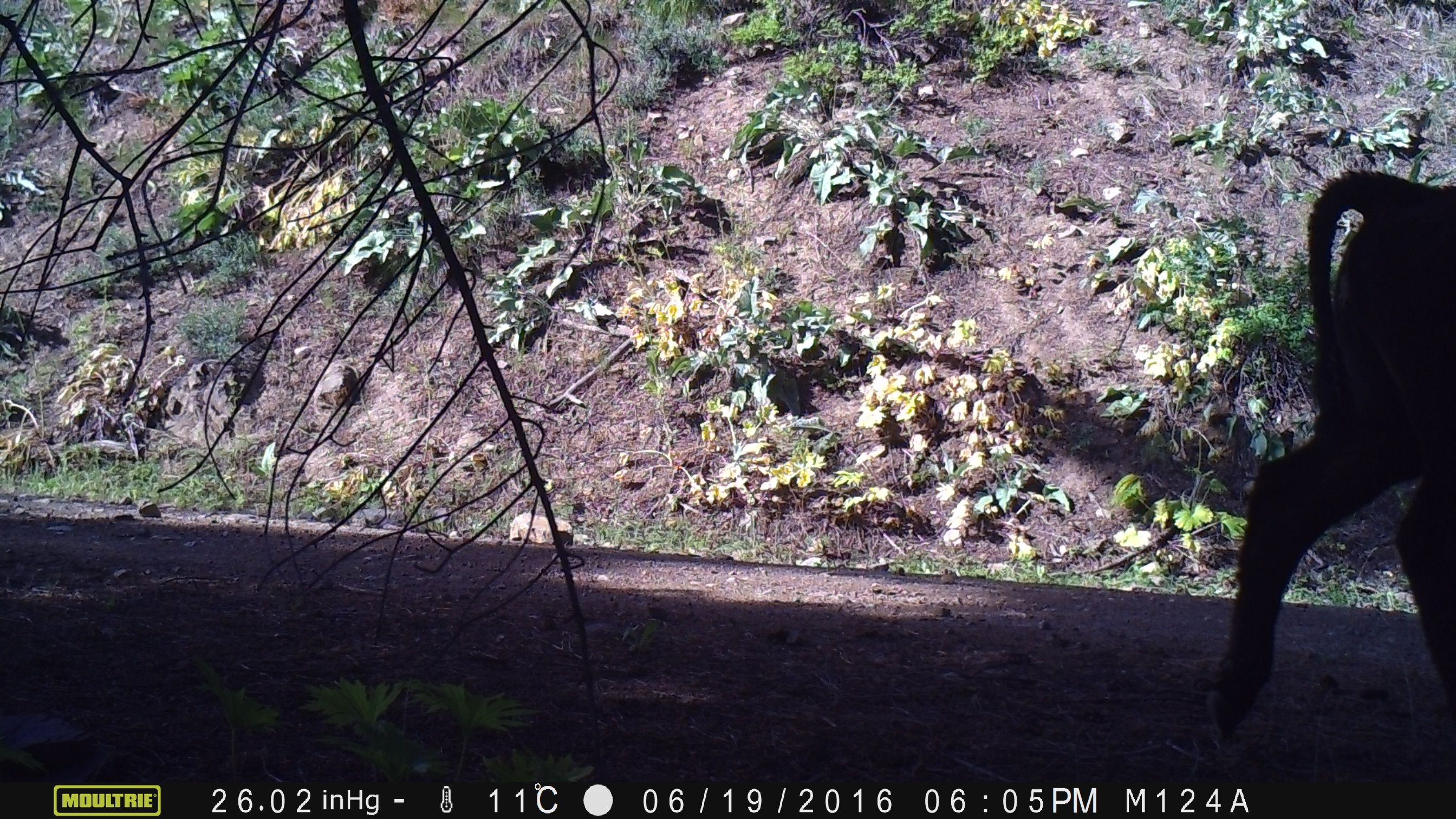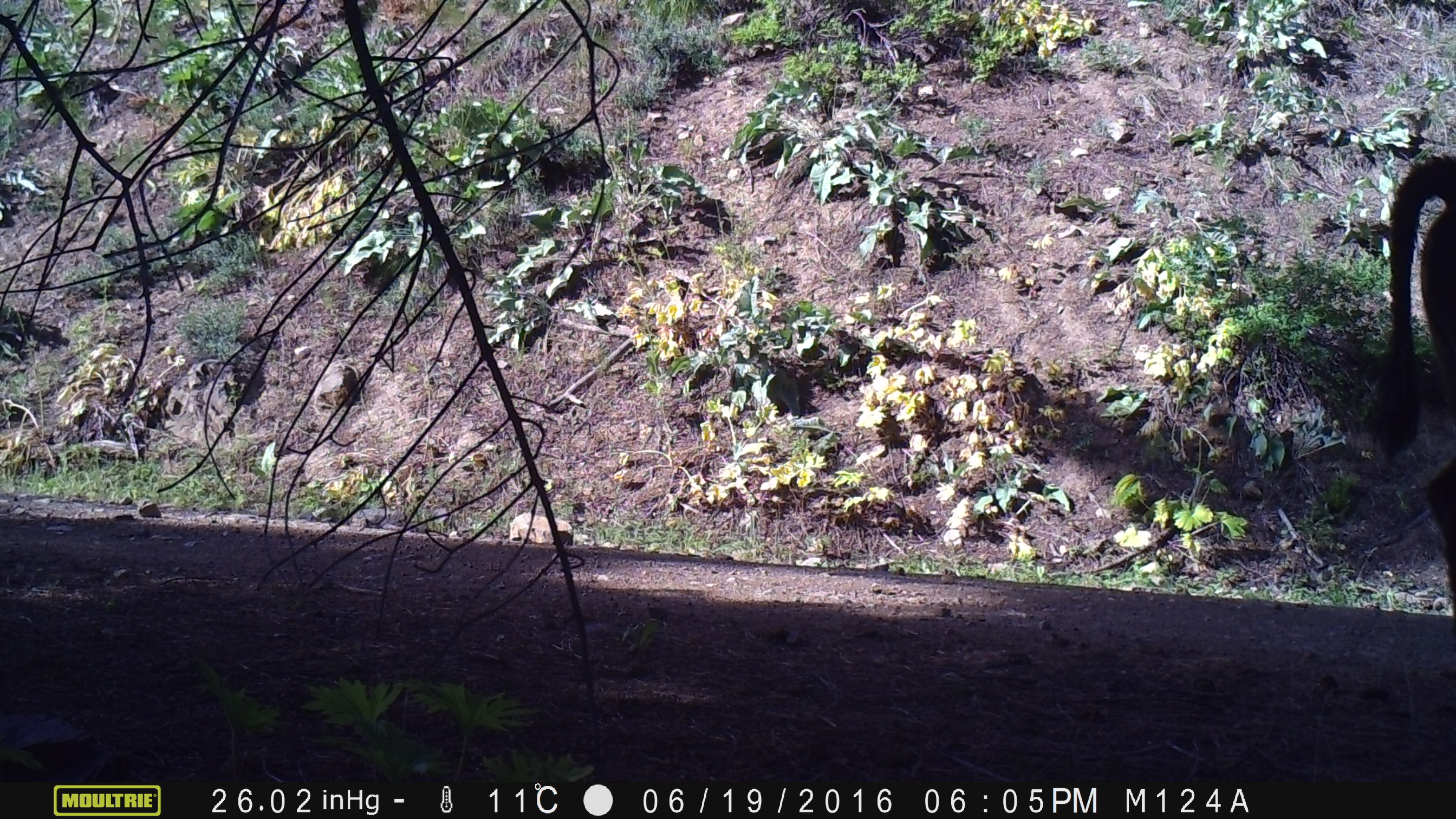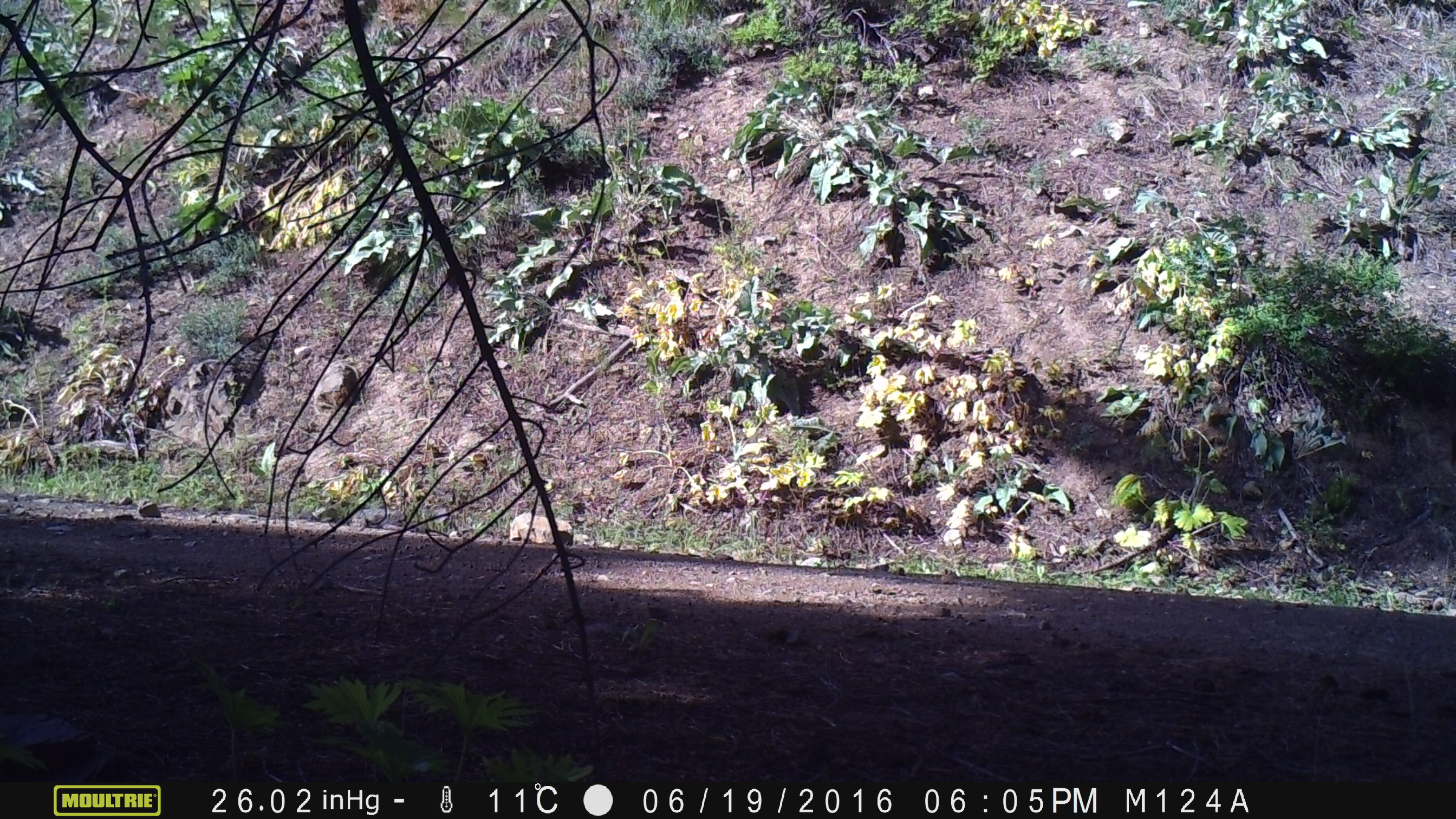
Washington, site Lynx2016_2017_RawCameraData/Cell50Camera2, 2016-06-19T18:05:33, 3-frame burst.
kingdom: Animalia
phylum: Chordata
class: Mammalia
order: Artiodactyla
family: Bovidae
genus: Bos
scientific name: Bos taurus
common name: domestic cattle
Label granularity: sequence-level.